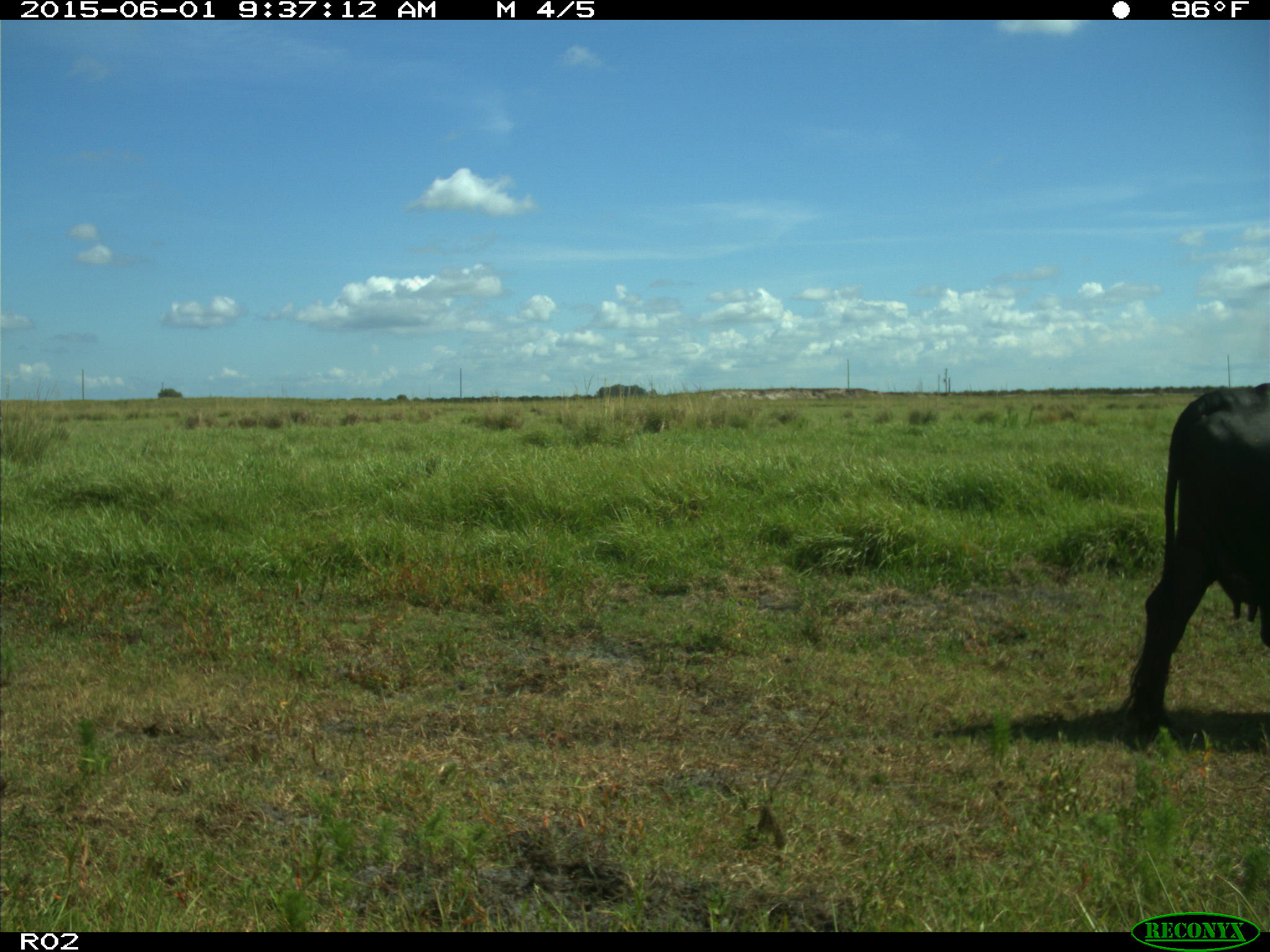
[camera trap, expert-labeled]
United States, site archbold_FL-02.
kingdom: Animalia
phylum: Chordata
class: Mammalia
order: Artiodactyla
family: Bovidae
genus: Bos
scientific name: Bos taurus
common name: domestic cow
Bos taurus (domestic cow).